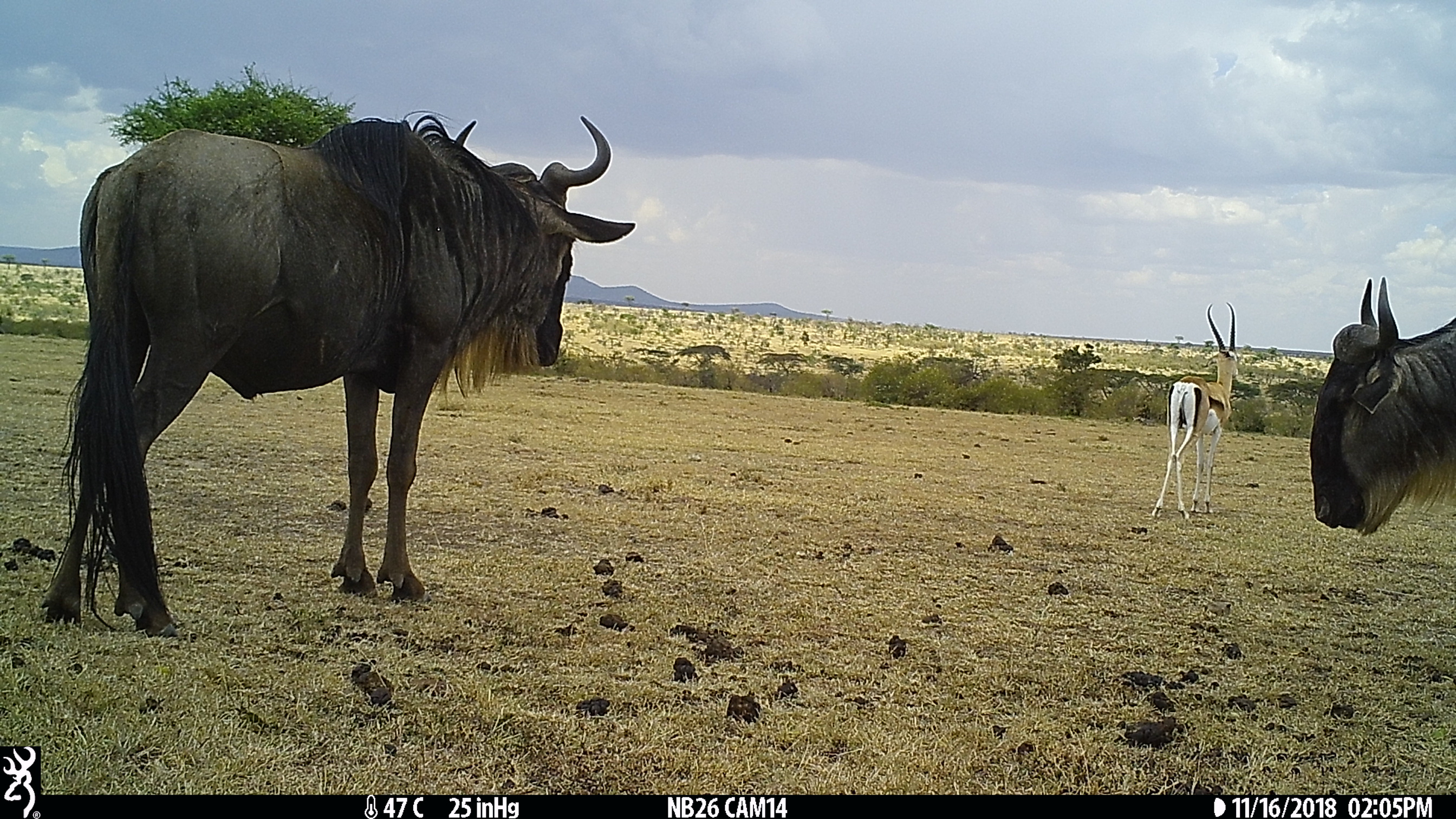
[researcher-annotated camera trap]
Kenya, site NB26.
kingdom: Animalia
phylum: Chordata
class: Mammalia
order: Artiodactyla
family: Bovidae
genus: Connochaetes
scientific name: Connochaetes taurinus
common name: blue wildebeest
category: wildebeest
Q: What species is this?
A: Wildebeest (blue wildebeest) (Connochaetes taurinus).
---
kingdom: Animalia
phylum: Chordata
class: Mammalia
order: Artiodactyla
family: Bovidae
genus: Nanger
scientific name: Nanger granti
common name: grant's gazelle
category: gazelle grants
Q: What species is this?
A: Gazelle grants (grant's gazelle) (Nanger granti).